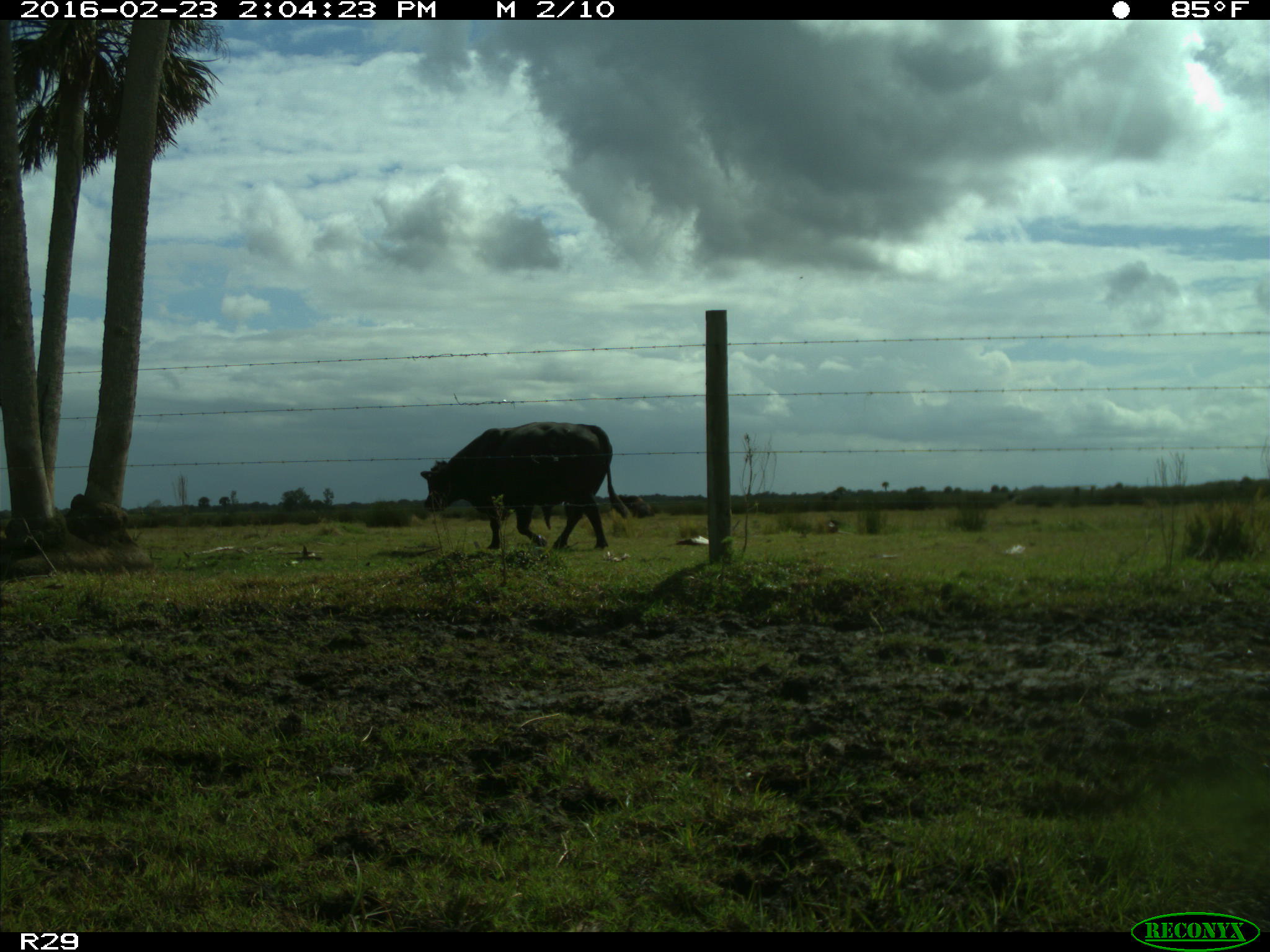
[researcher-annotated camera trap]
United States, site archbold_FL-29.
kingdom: Animalia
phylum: Chordata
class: Mammalia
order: Artiodactyla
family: Bovidae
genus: Bos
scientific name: Bos taurus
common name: domestic cow